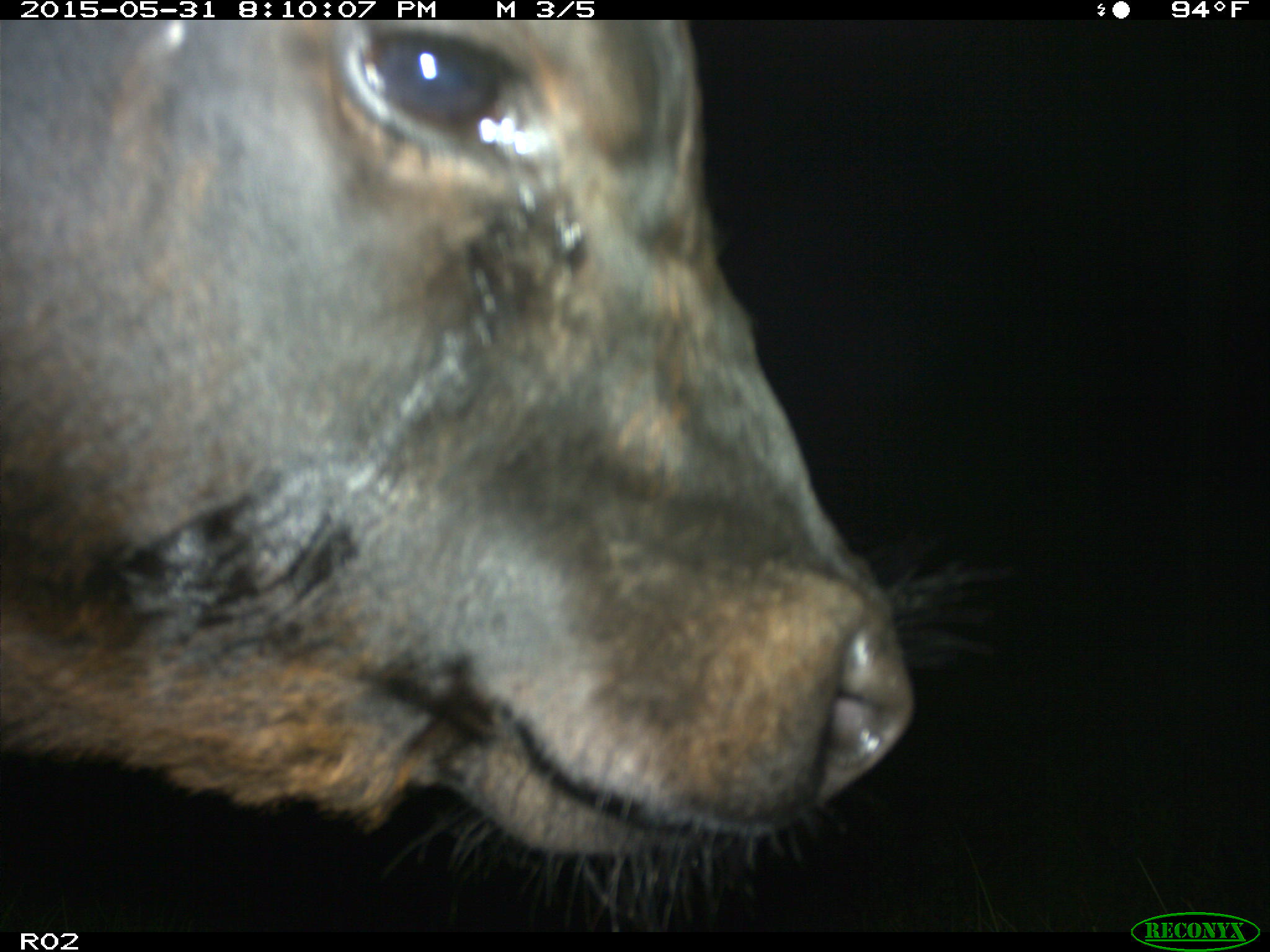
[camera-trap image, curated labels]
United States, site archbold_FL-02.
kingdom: Animalia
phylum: Chordata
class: Mammalia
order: Artiodactyla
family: Bovidae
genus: Bos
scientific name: Bos taurus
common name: domestic cow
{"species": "Bos taurus (domestic cow)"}